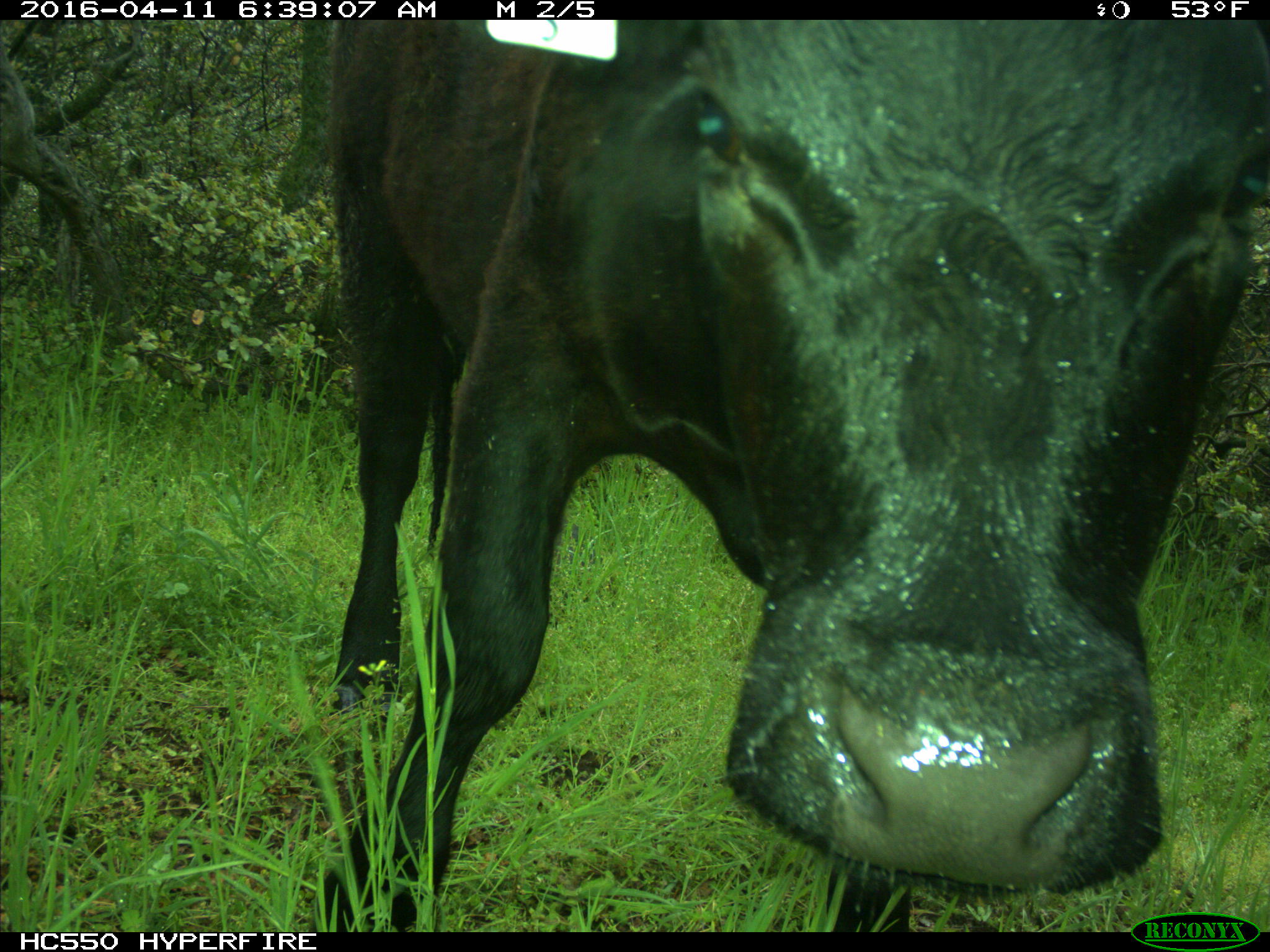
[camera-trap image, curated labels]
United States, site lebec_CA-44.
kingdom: Animalia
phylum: Chordata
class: Mammalia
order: Artiodactyla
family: Bovidae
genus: Bos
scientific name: Bos taurus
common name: domestic cow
Bos taurus (domestic cow).